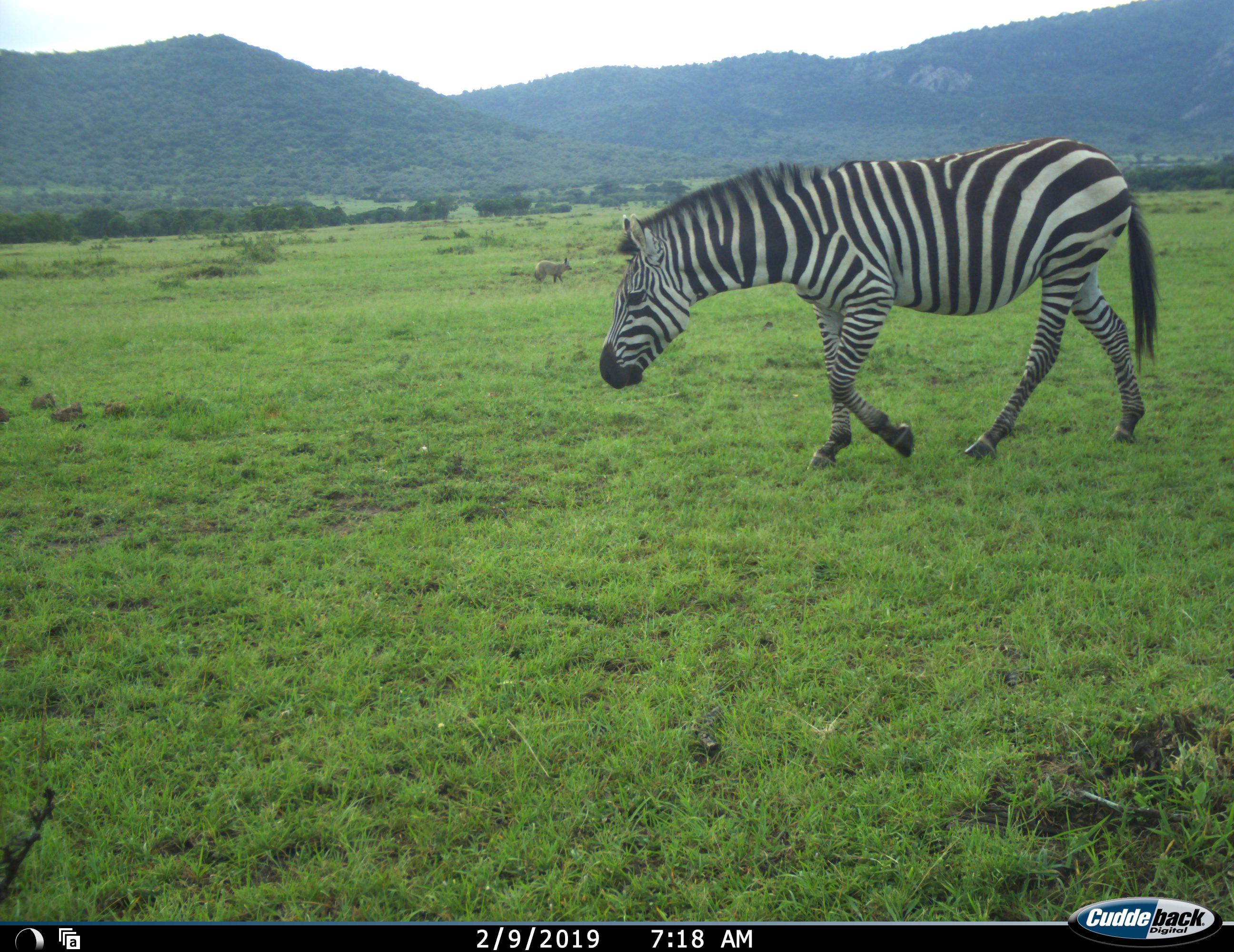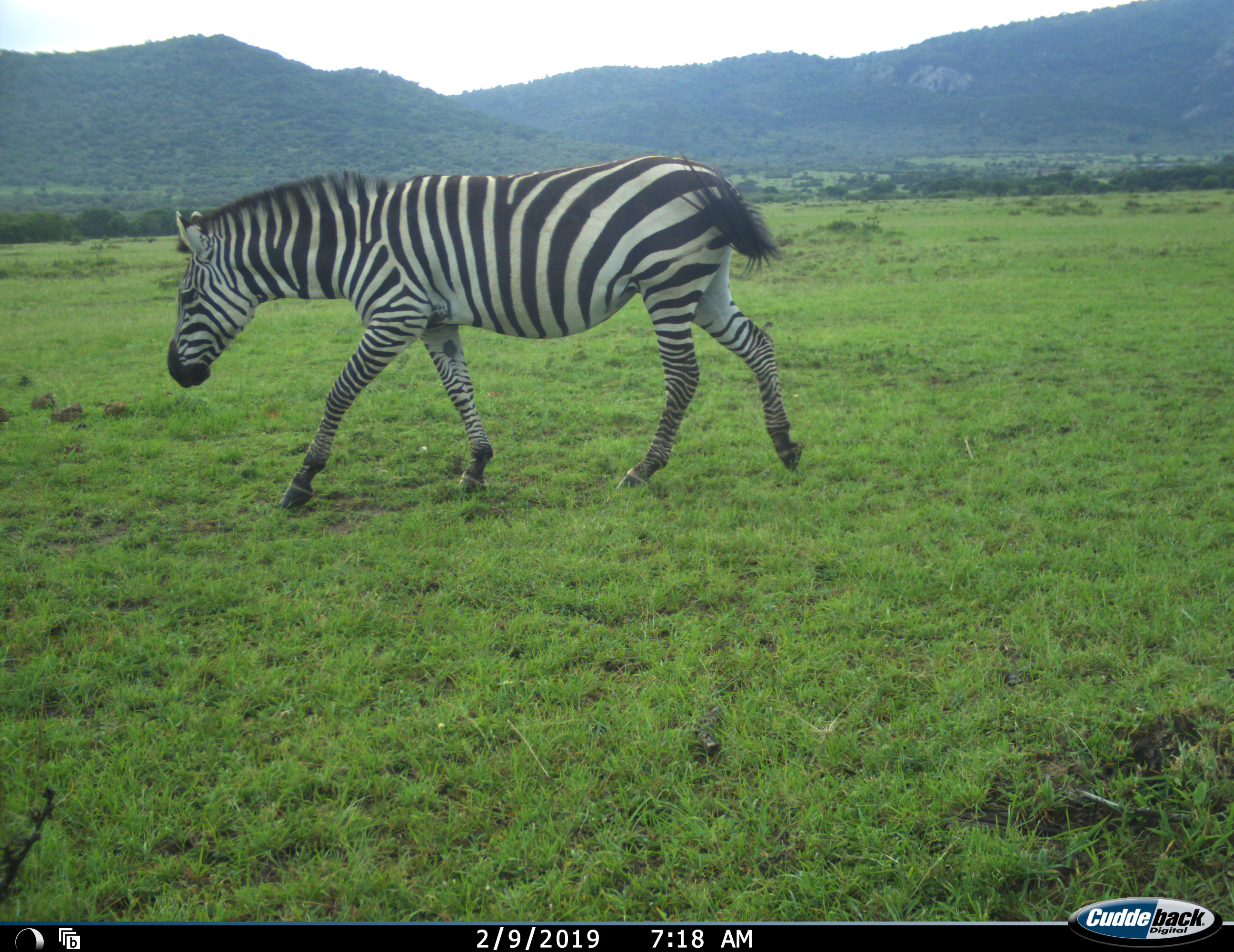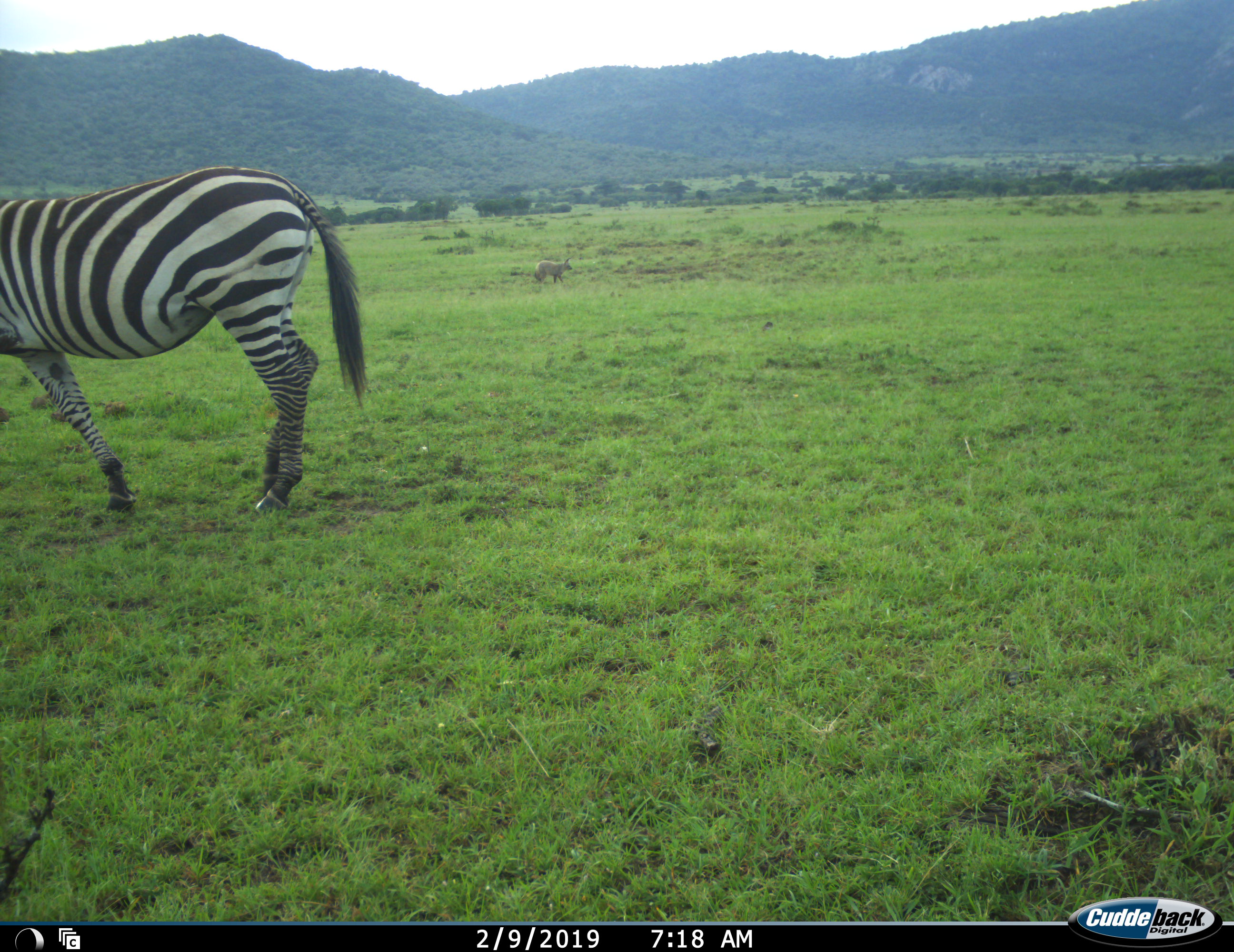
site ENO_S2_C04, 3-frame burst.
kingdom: Animalia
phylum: Chordata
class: Mammalia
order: Perissodactyla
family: Equidae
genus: Equus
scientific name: Equus quagga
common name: plains zebra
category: zebraplains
Zebraplains (plains zebra) (Equus quagga), count 1. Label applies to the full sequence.